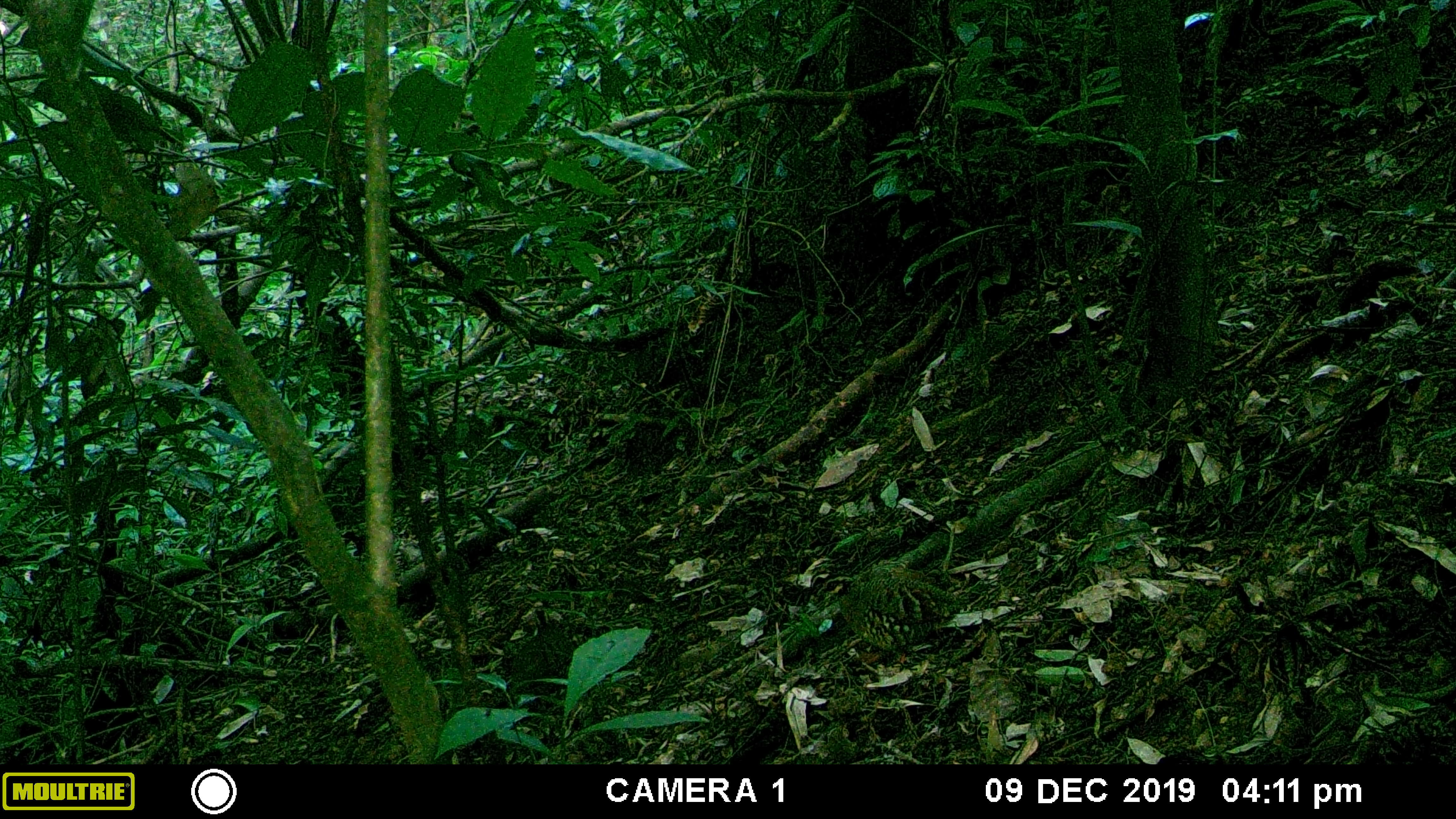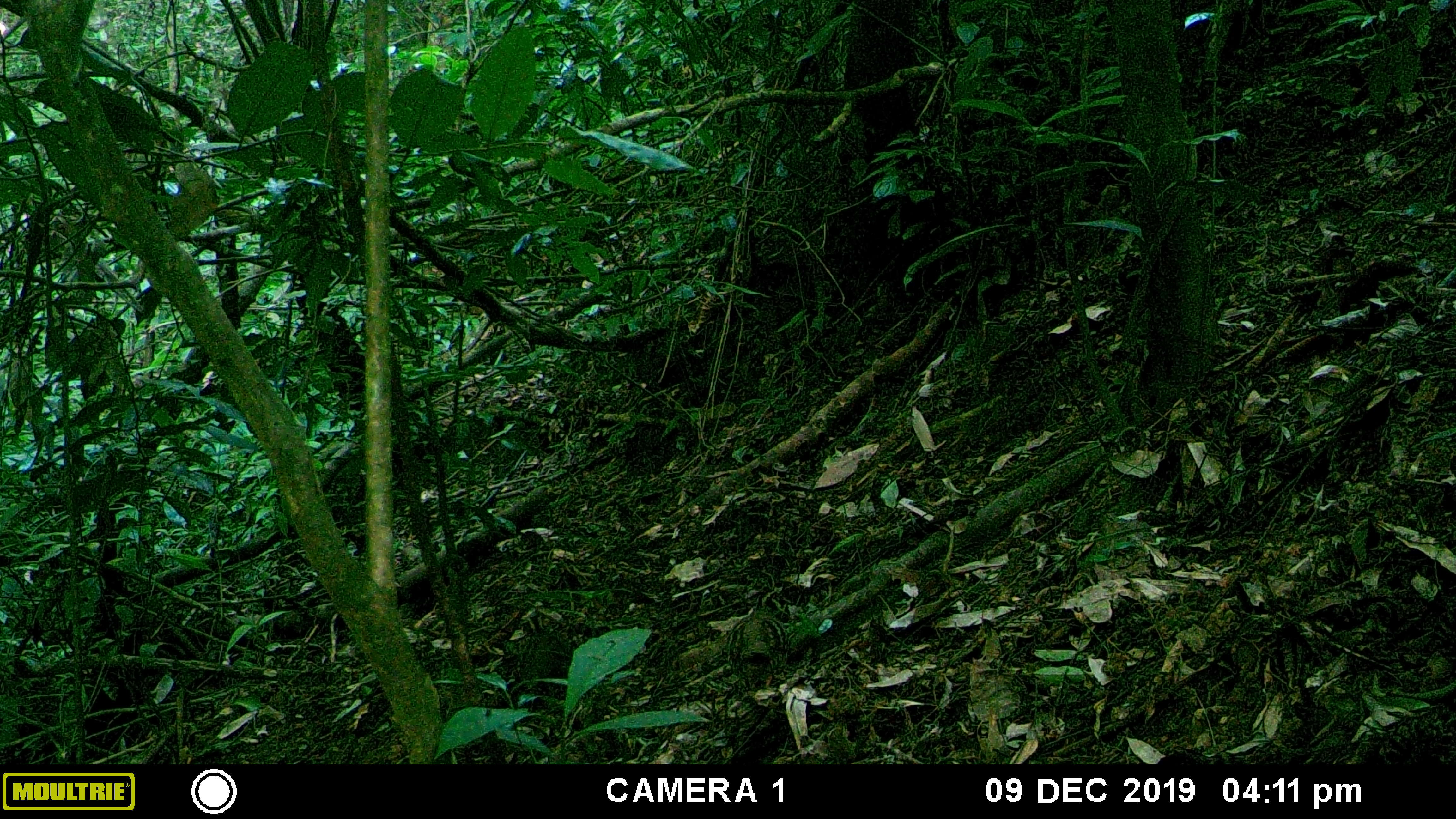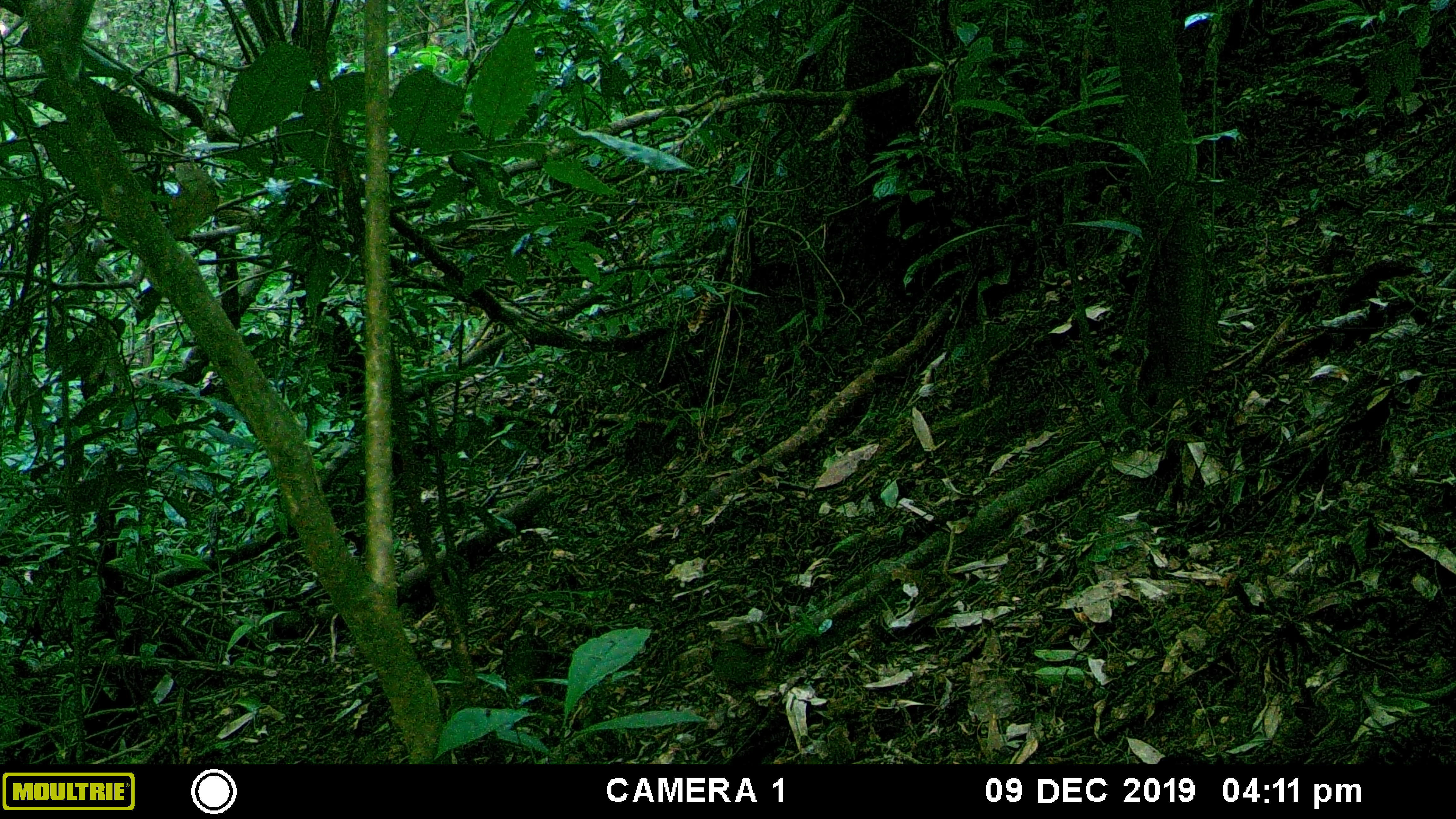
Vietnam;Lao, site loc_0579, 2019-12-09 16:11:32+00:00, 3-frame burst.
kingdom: Animalia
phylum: Chordata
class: Aves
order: Galliformes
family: Phasianidae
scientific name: Phasianidae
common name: partridge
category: unidentified partridge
Unidentified partridge (partridge) (Phasianidae). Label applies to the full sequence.